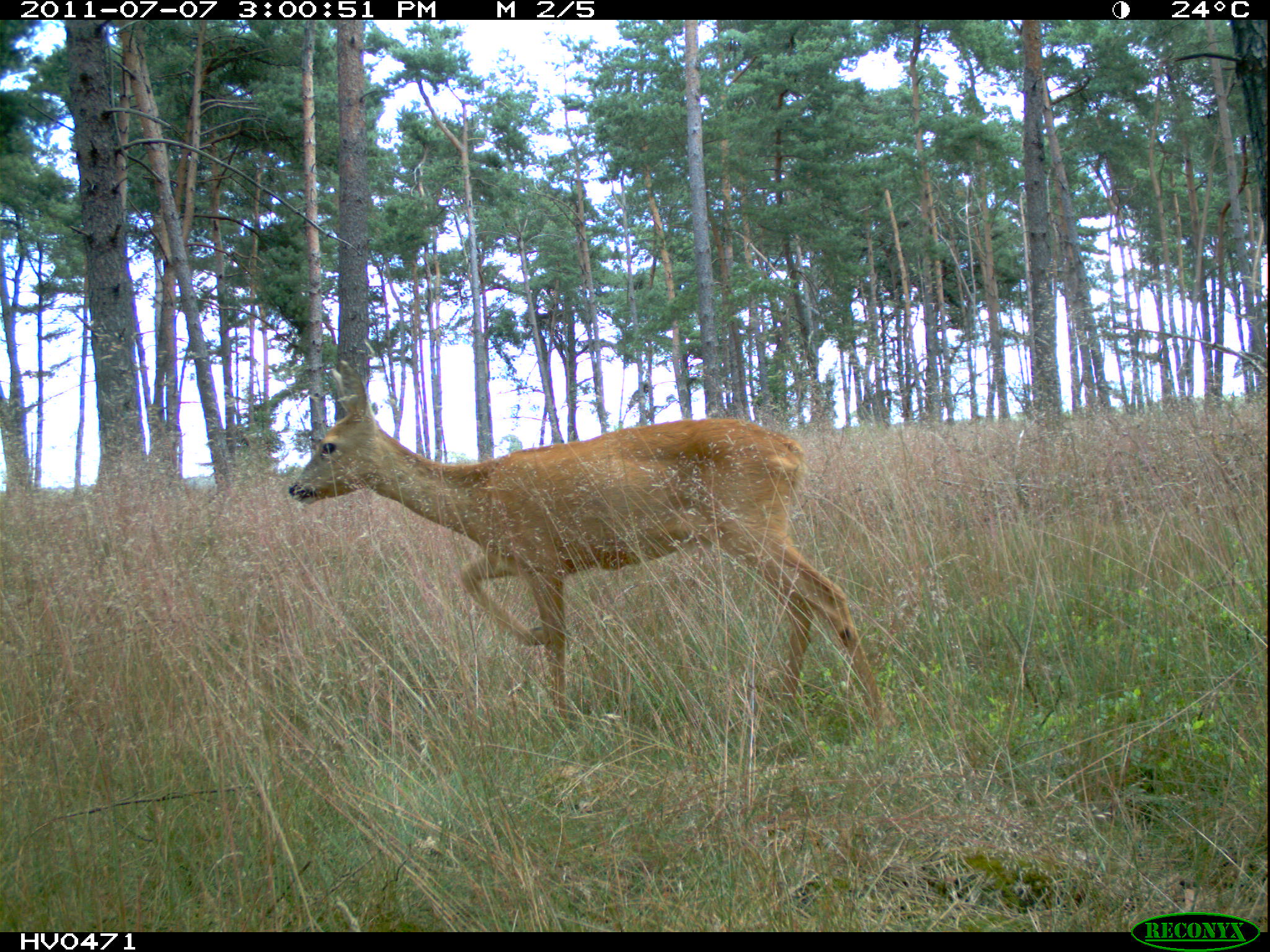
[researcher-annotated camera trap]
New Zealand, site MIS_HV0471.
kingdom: Animalia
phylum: Chordata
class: Mammalia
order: Artiodactyla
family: Cervidae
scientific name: Cervidae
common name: deer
Deer (Cervidae).